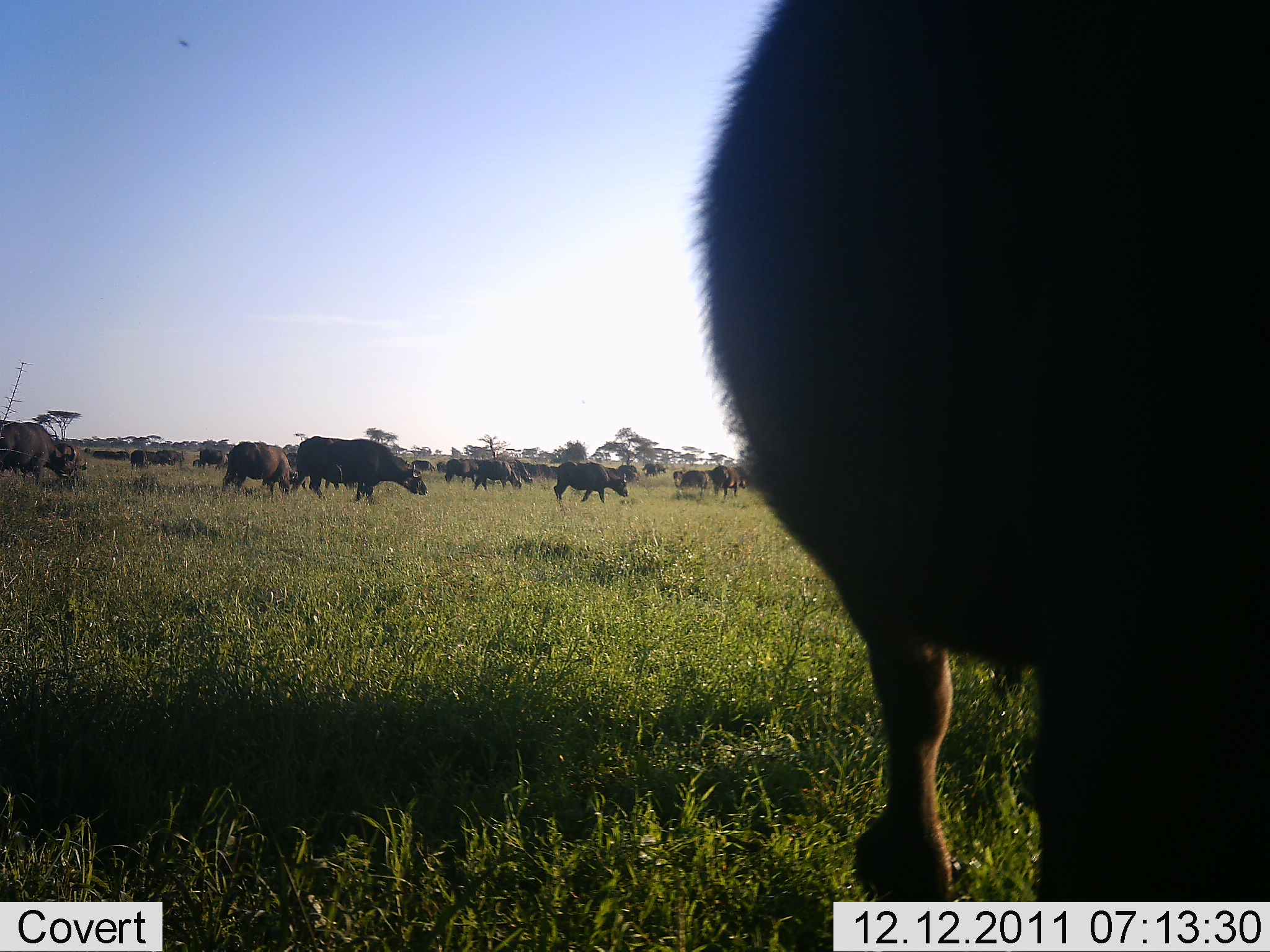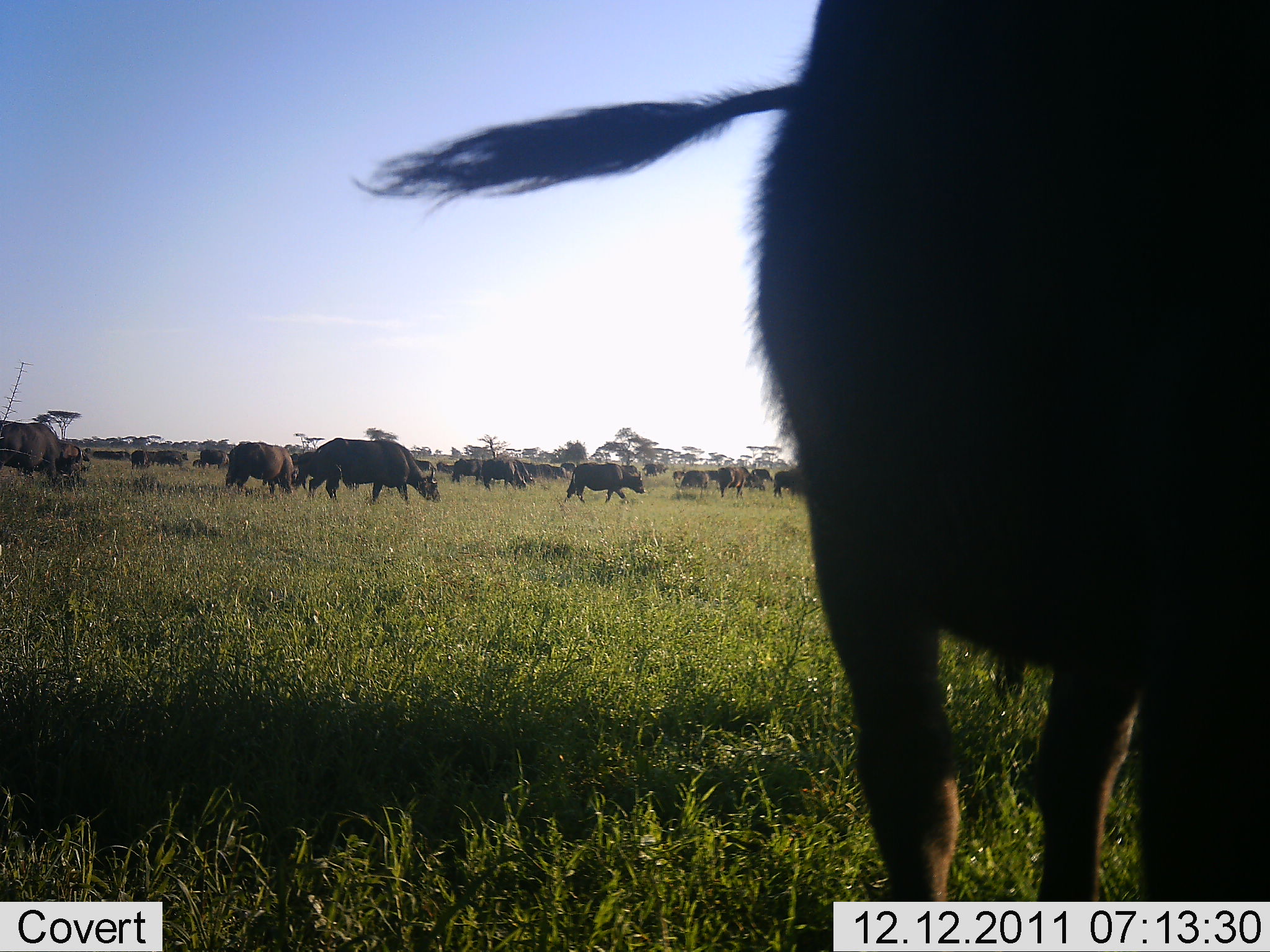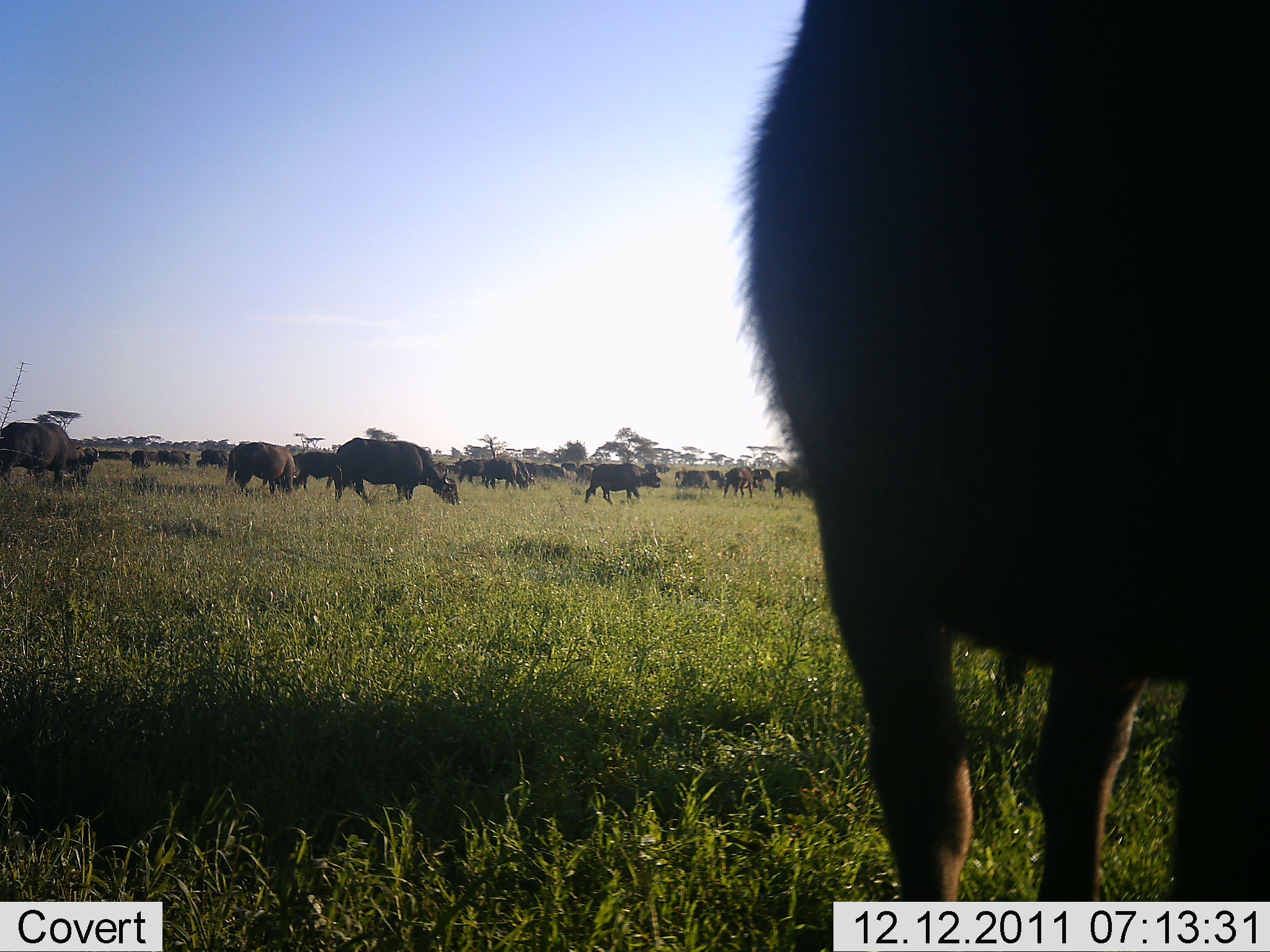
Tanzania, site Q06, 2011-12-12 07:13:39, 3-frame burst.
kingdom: Animalia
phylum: Chordata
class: Mammalia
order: Artiodactyla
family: Bovidae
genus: Syncerus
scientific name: Syncerus caffer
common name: cape buffalo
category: buffalo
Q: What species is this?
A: Buffalo (cape buffalo) (Syncerus caffer).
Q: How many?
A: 11-50.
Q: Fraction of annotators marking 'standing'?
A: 50%.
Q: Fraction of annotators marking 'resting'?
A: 25%.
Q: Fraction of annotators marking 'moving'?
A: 67%.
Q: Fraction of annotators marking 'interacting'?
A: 17%.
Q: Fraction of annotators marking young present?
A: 0%.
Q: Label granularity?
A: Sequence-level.